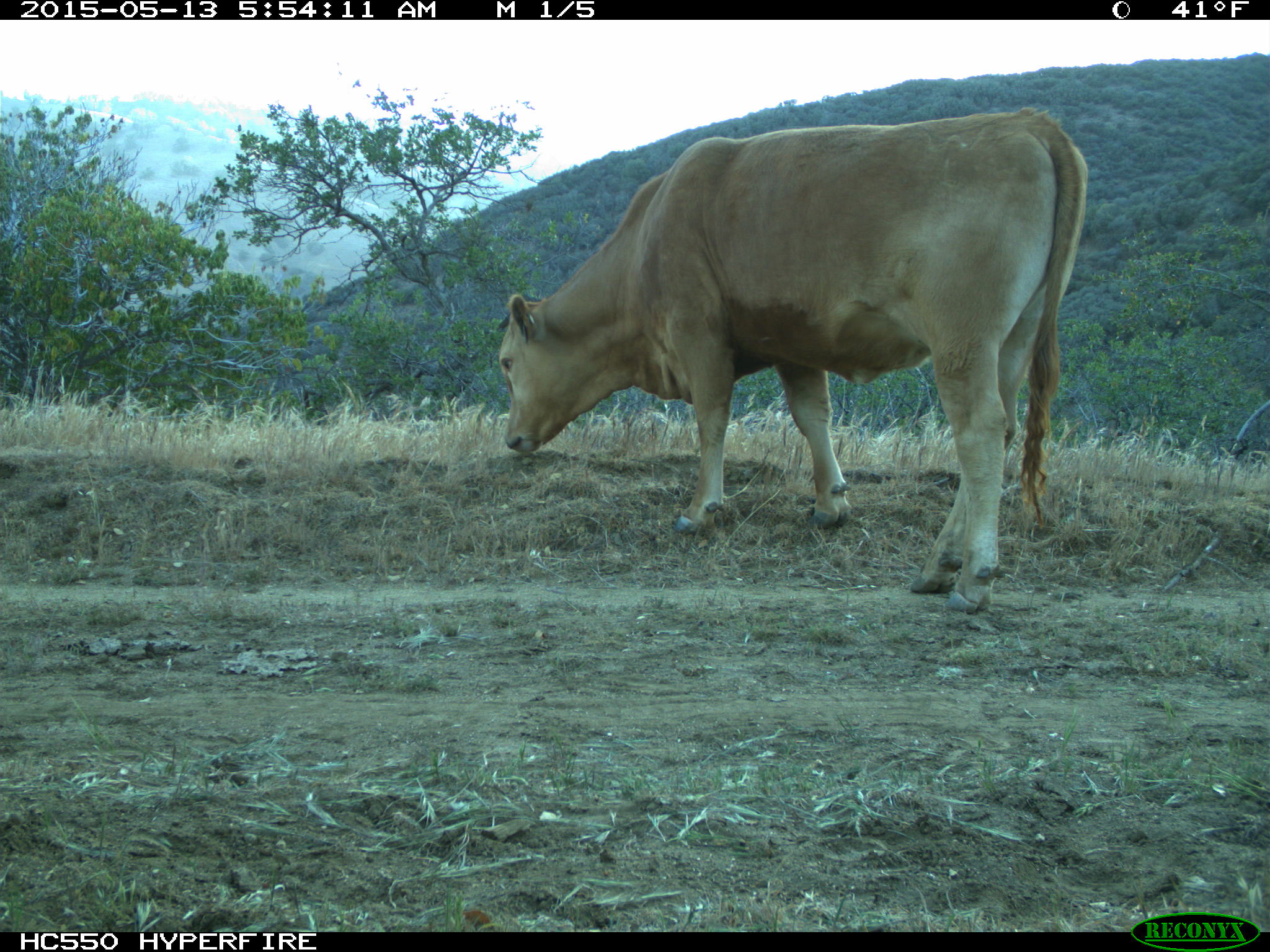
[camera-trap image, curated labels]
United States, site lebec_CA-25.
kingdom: Animalia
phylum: Chordata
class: Mammalia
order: Artiodactyla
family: Bovidae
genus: Bos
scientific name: Bos taurus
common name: domestic cow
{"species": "Bos taurus (domestic cow)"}